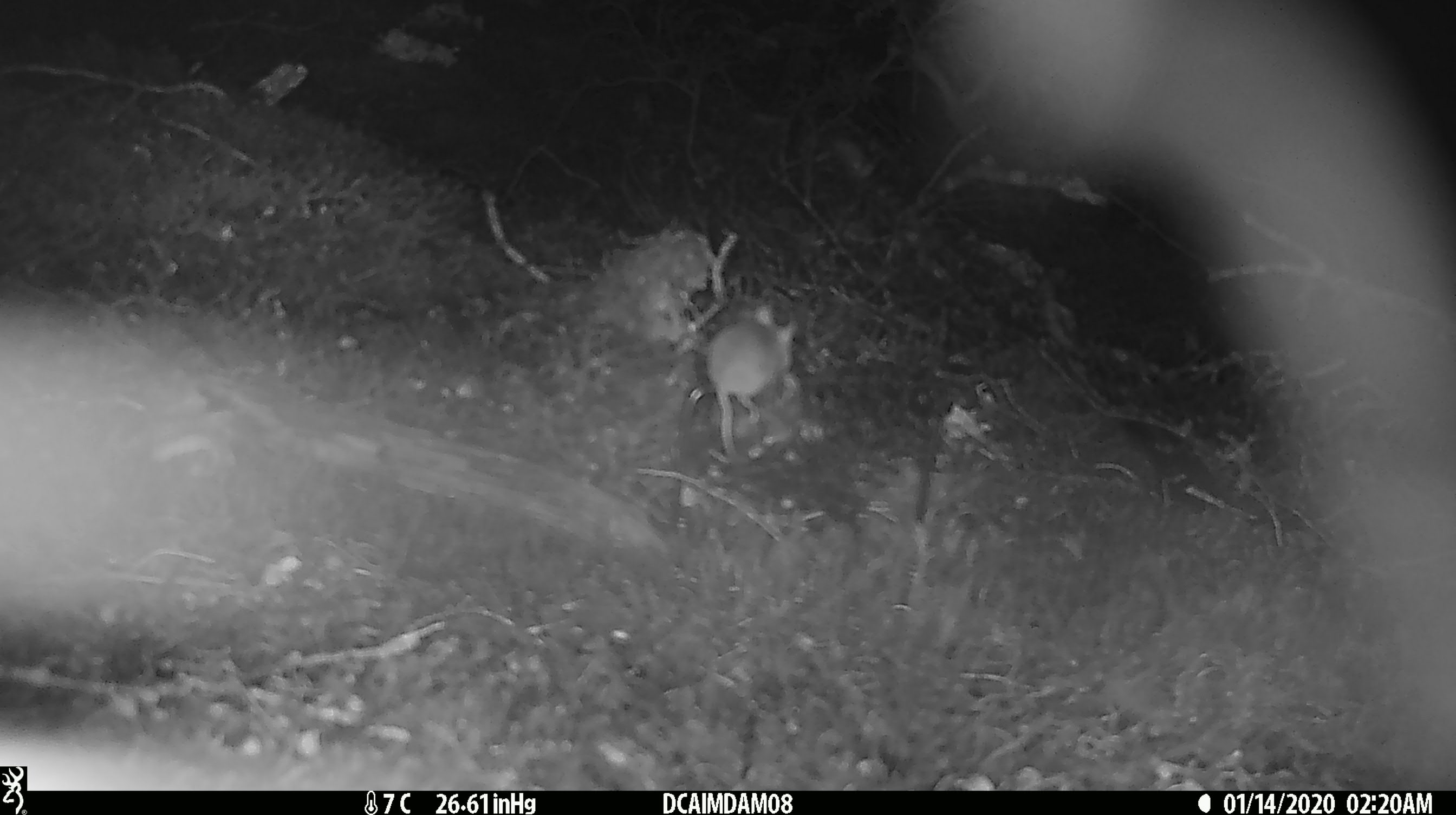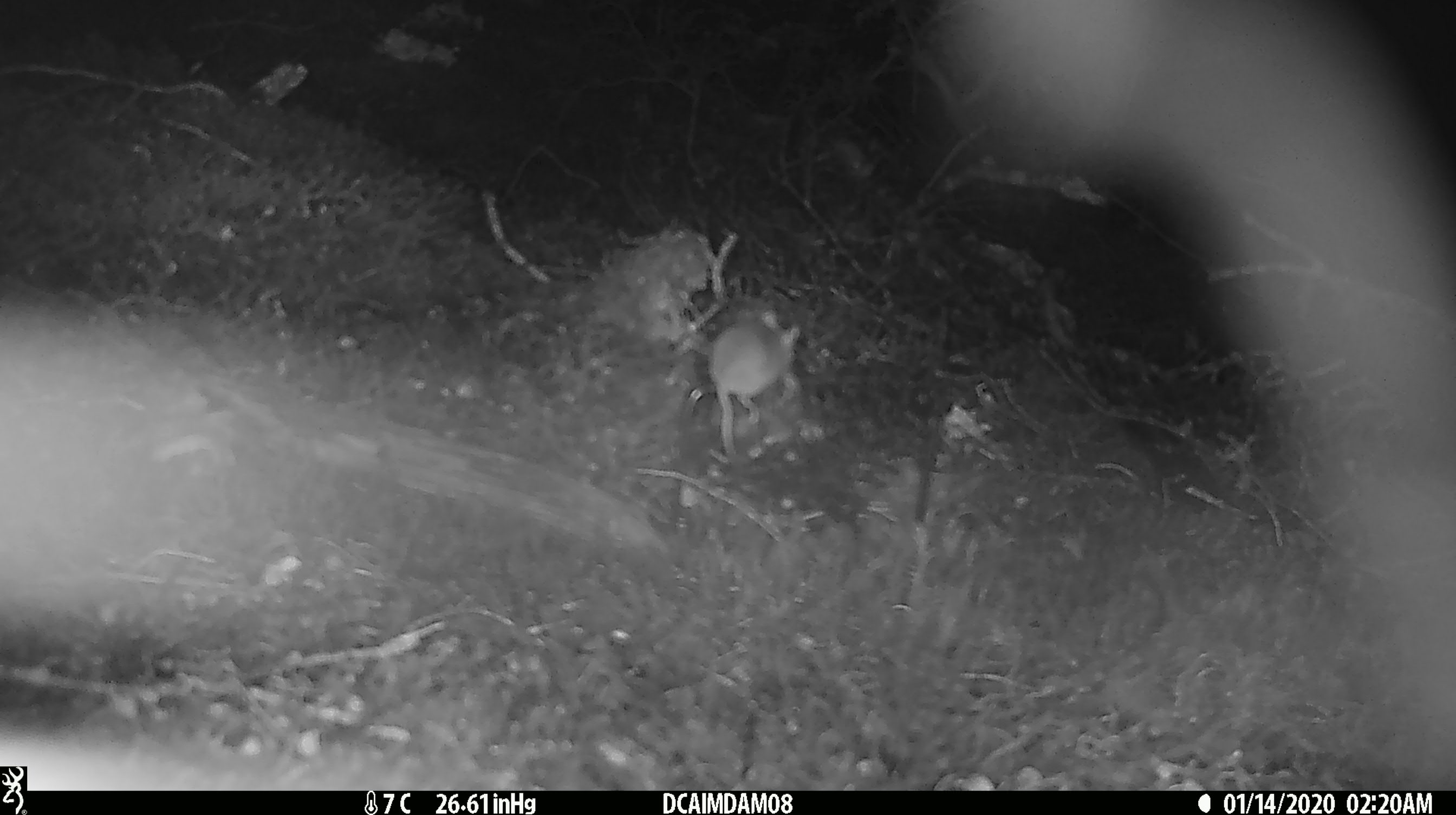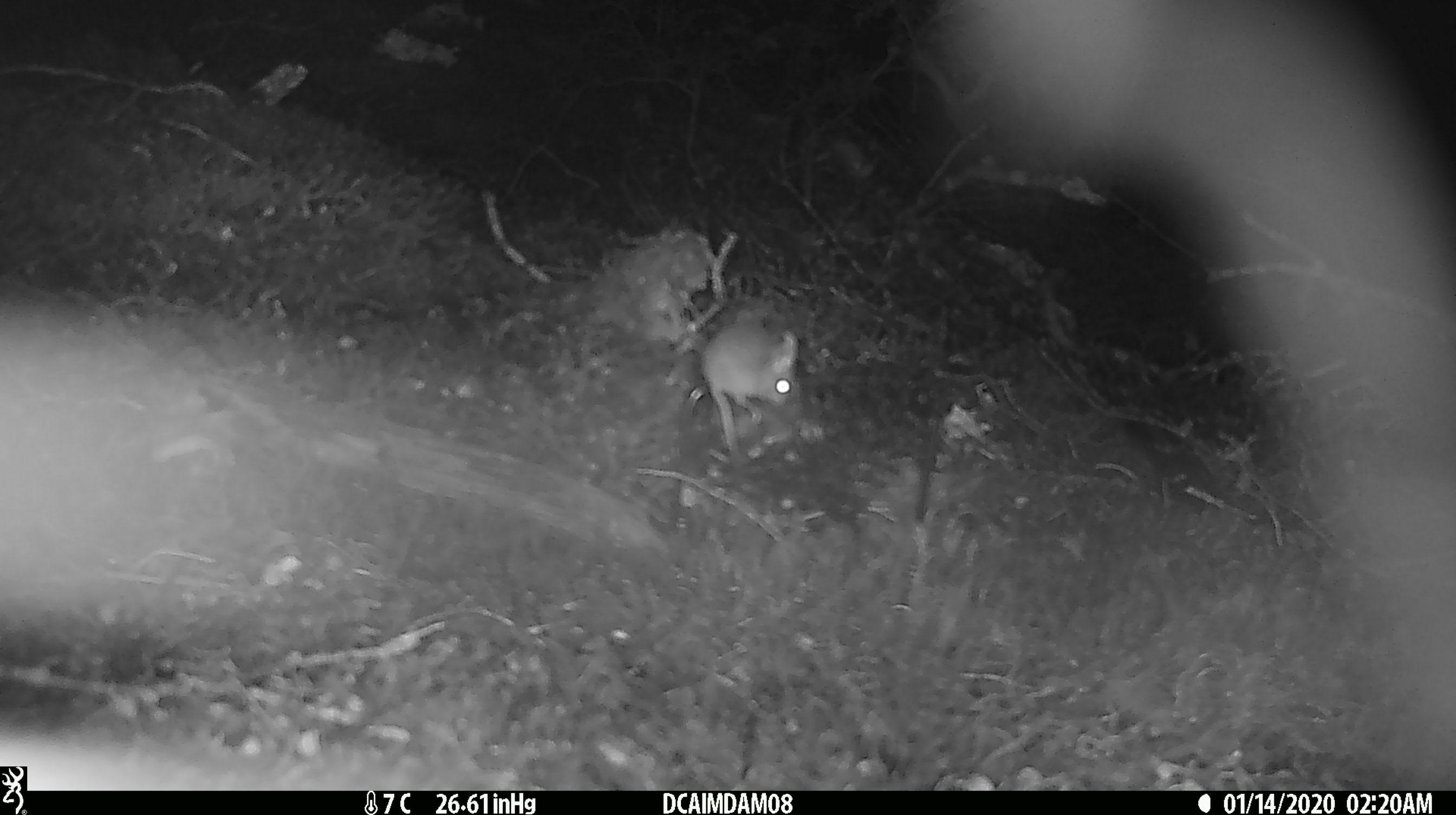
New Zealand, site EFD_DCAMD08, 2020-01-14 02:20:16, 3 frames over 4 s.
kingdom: Animalia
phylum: Chordata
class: Mammalia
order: Rodentia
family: Muridae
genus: Mus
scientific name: Mus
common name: mouse